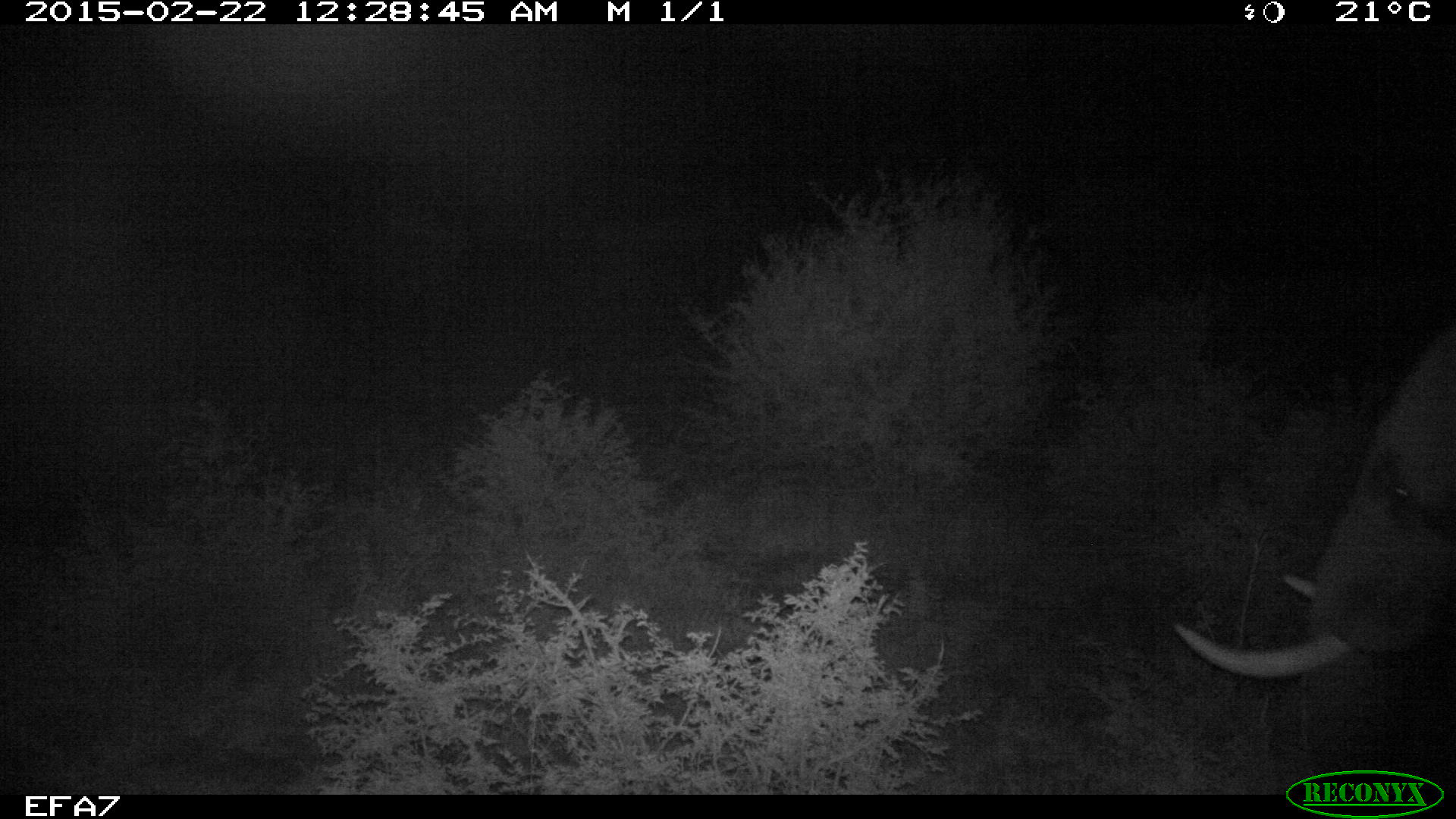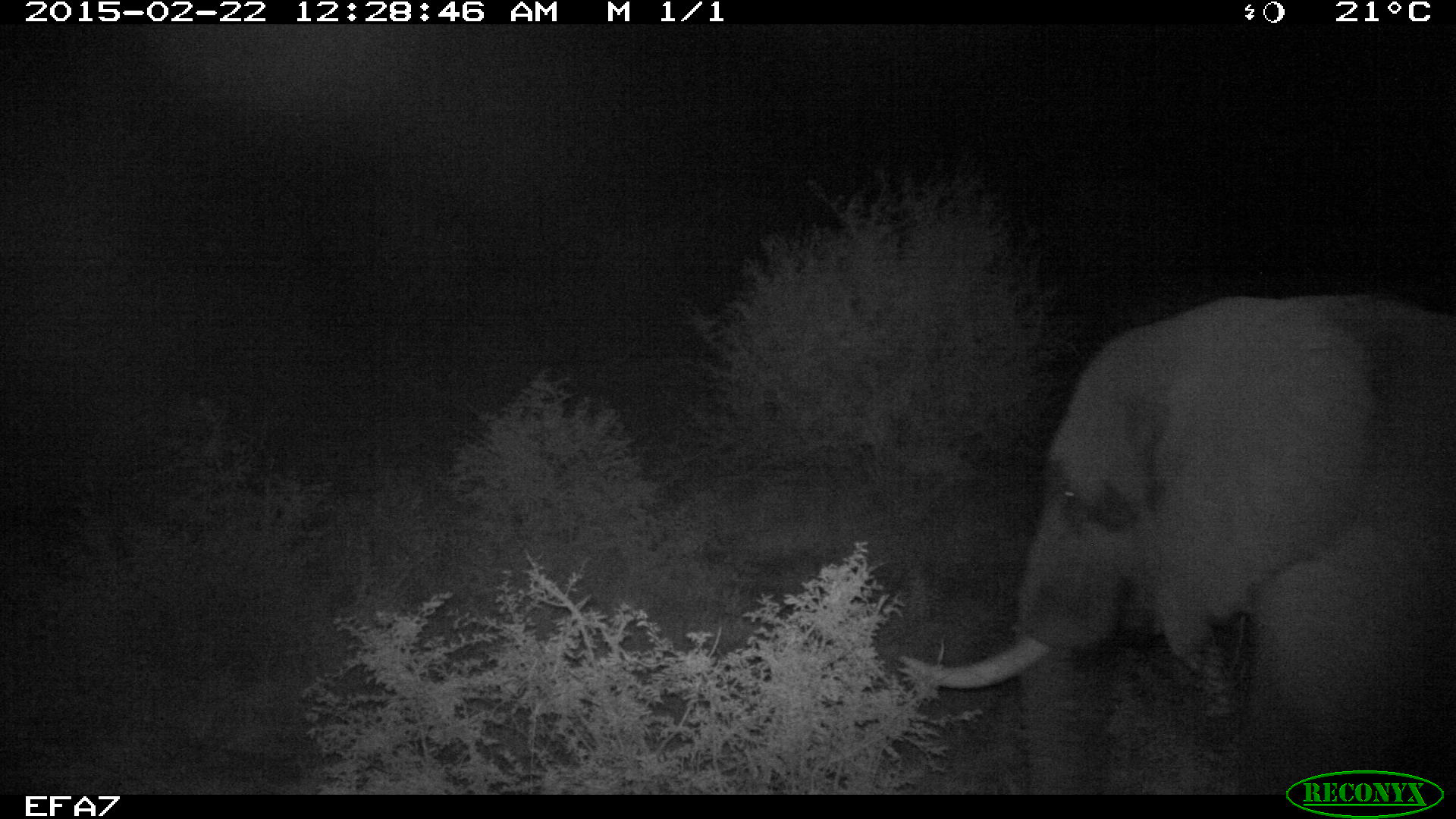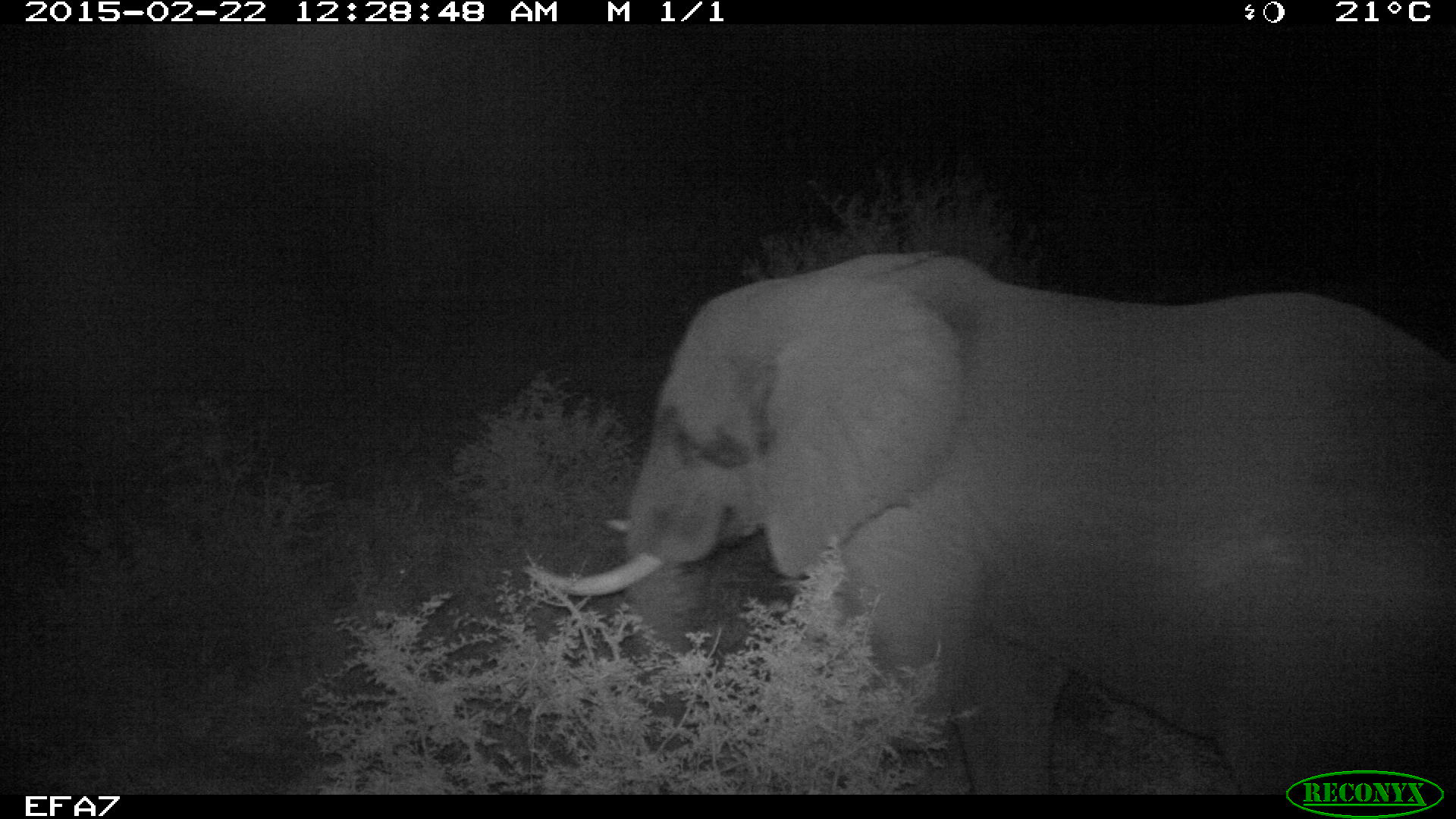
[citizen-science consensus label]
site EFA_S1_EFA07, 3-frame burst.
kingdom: Animalia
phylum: Chordata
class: Mammalia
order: Proboscidea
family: Elephantidae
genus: Loxodonta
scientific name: Loxodonta africana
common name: african bush elephant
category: elephant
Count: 1.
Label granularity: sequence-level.